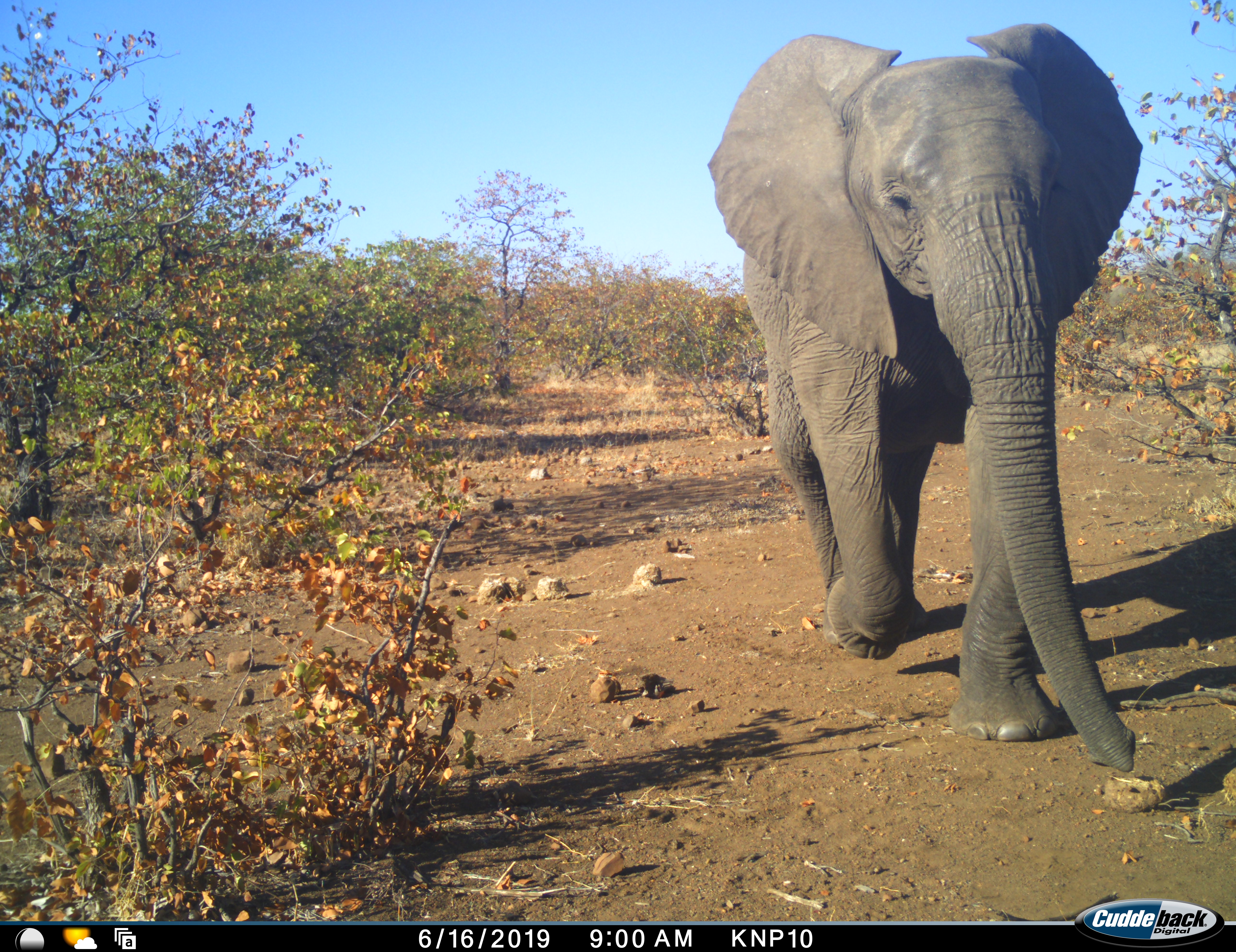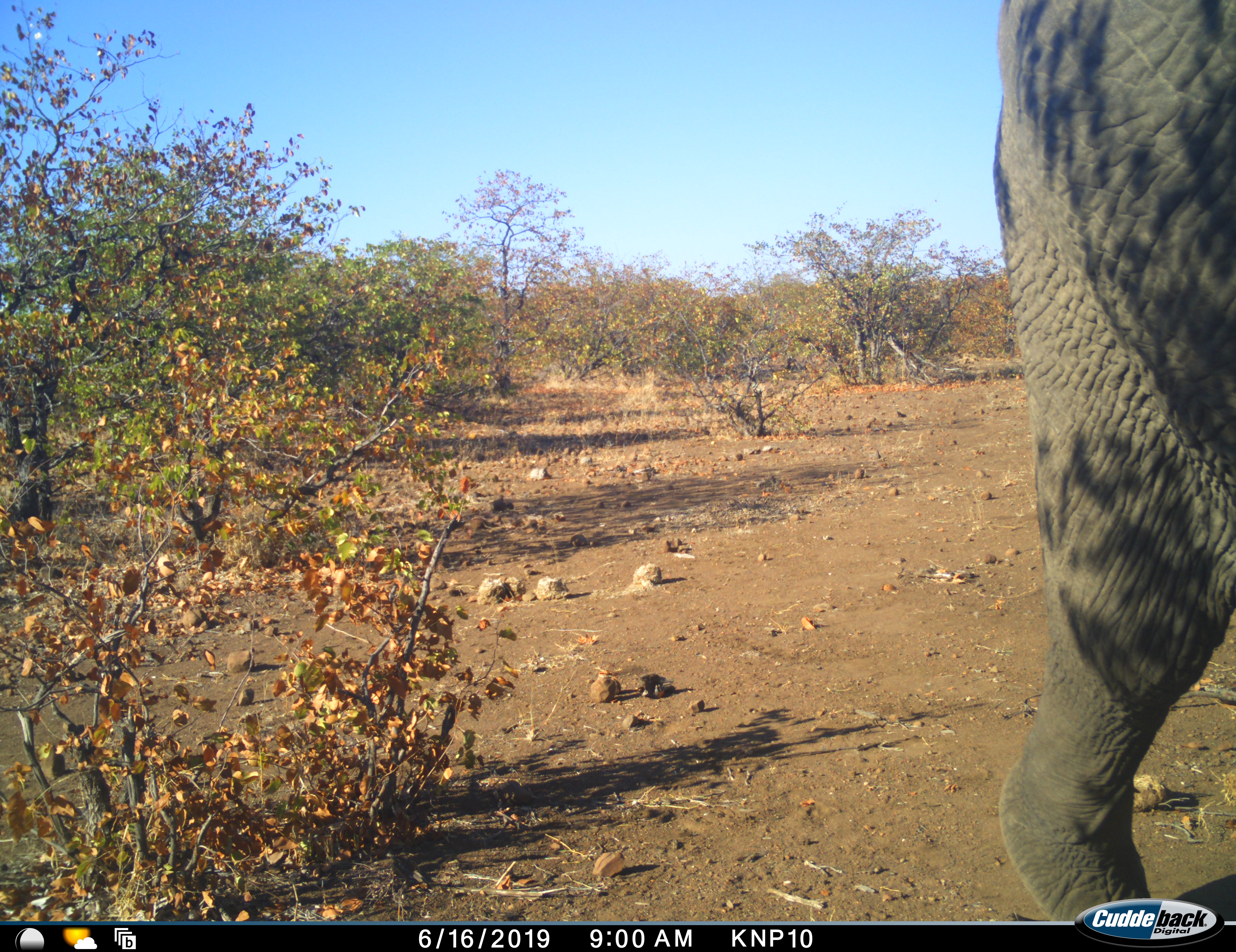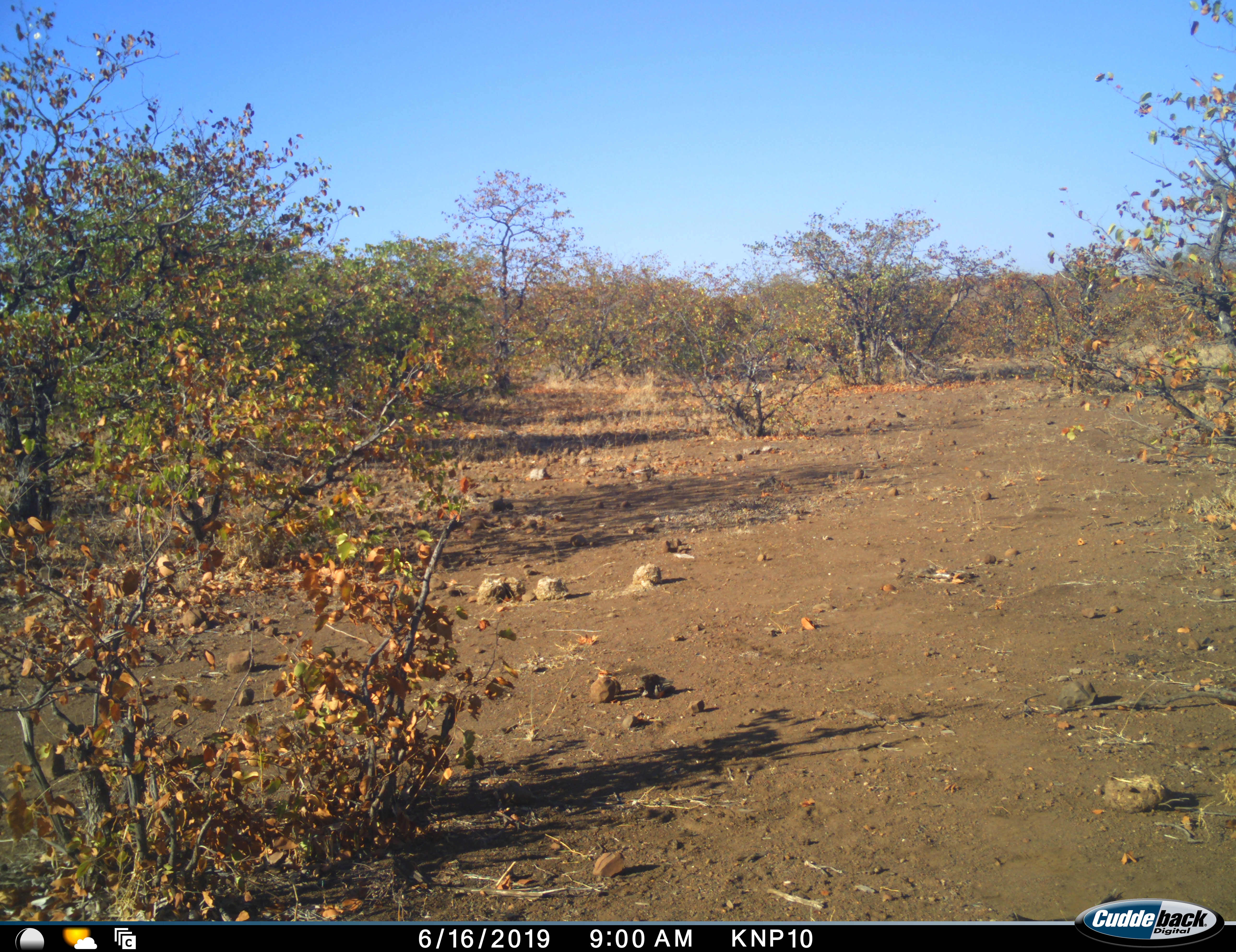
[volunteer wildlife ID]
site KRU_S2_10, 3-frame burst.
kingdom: Animalia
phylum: Chordata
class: Mammalia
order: Proboscidea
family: Elephantidae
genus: Loxodonta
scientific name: Loxodonta africana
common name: african bush elephant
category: elephant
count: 1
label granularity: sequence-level